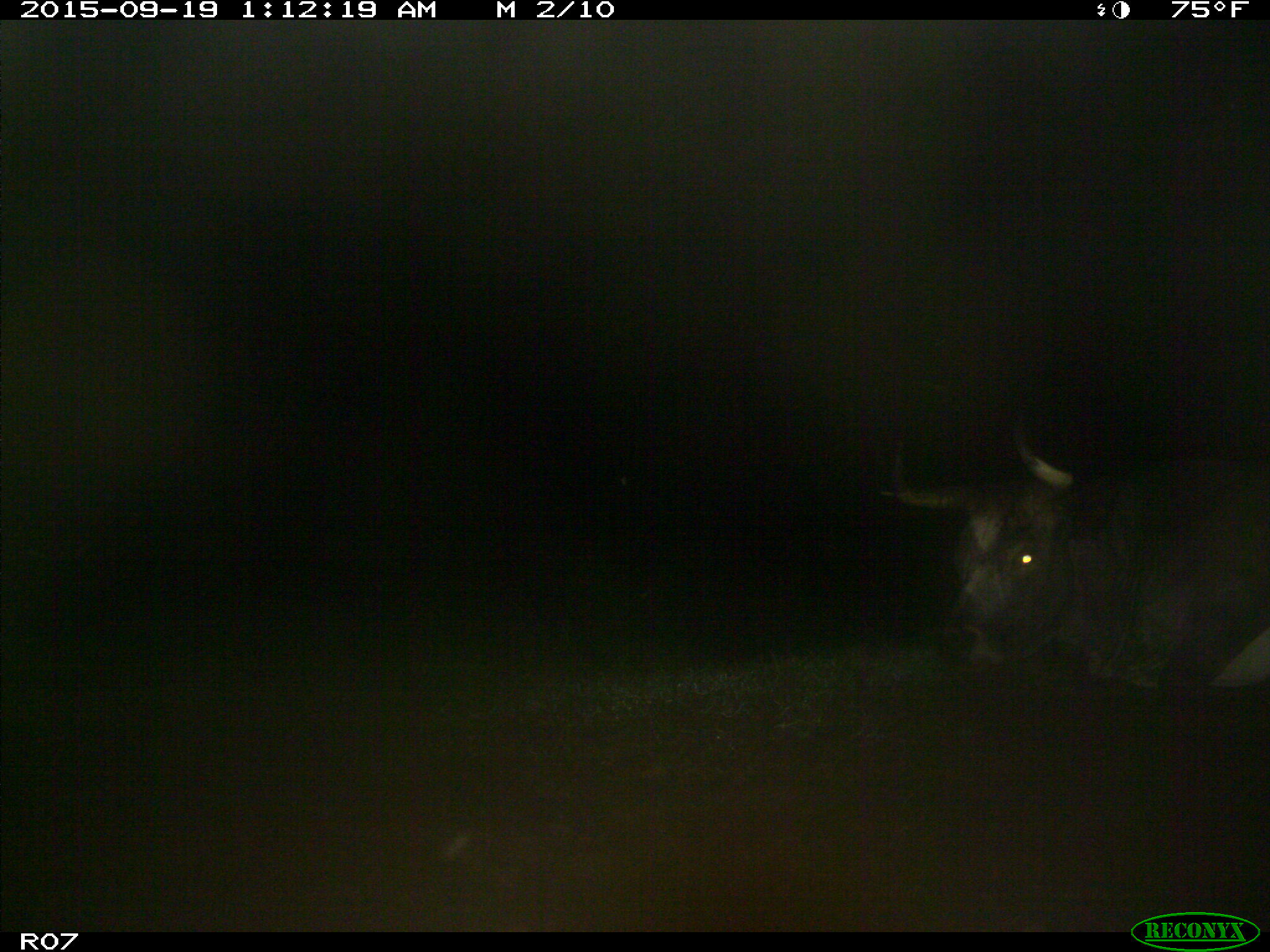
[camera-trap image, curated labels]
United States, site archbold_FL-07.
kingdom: Animalia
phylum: Chordata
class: Mammalia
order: Artiodactyla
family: Bovidae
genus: Bos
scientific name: Bos taurus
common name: domestic cow